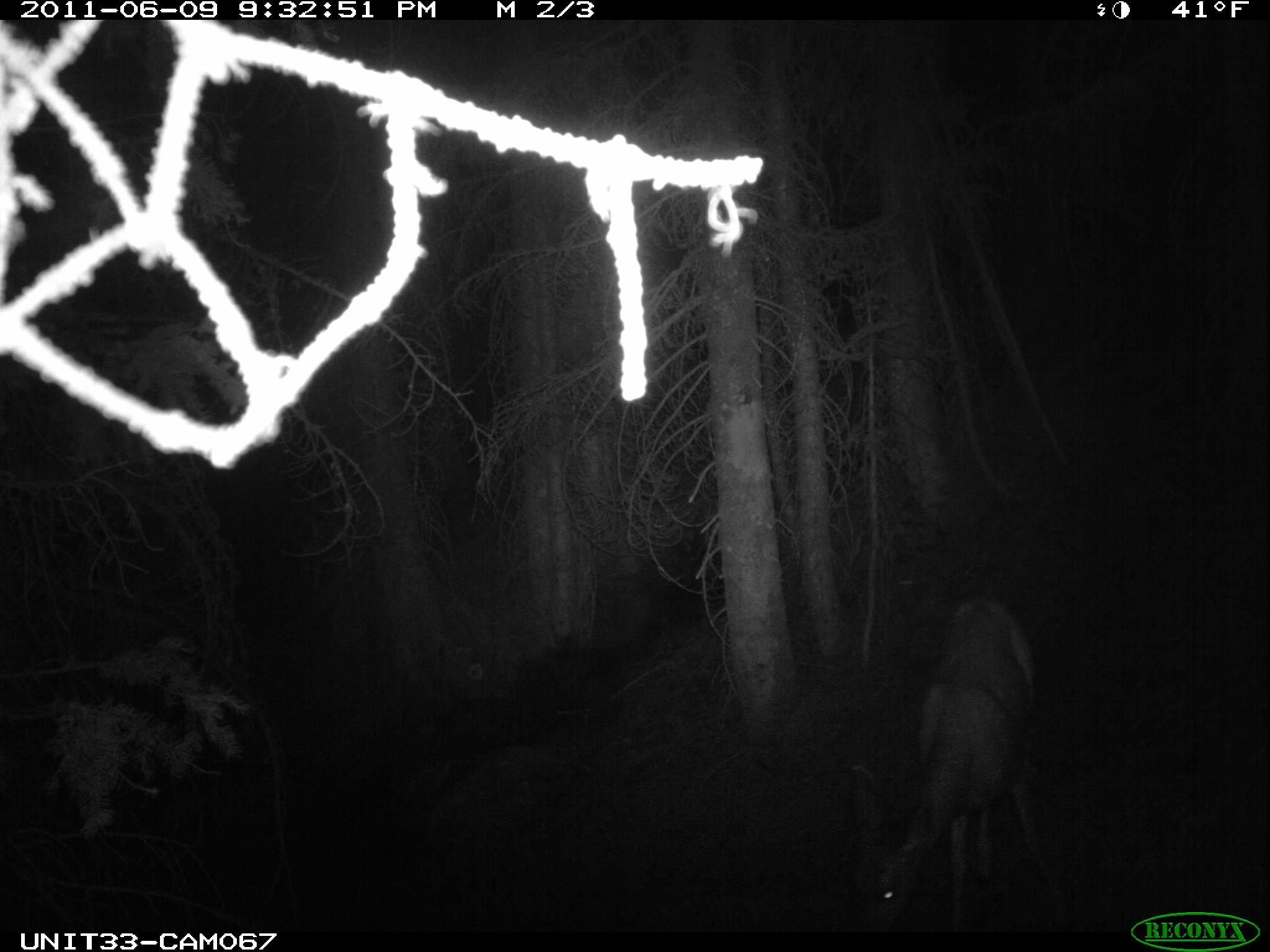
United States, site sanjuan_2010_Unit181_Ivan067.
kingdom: Animalia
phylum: Chordata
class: Mammalia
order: Artiodactyla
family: Cervidae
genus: Odocoileus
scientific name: Odocoileus hemionus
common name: mule deer